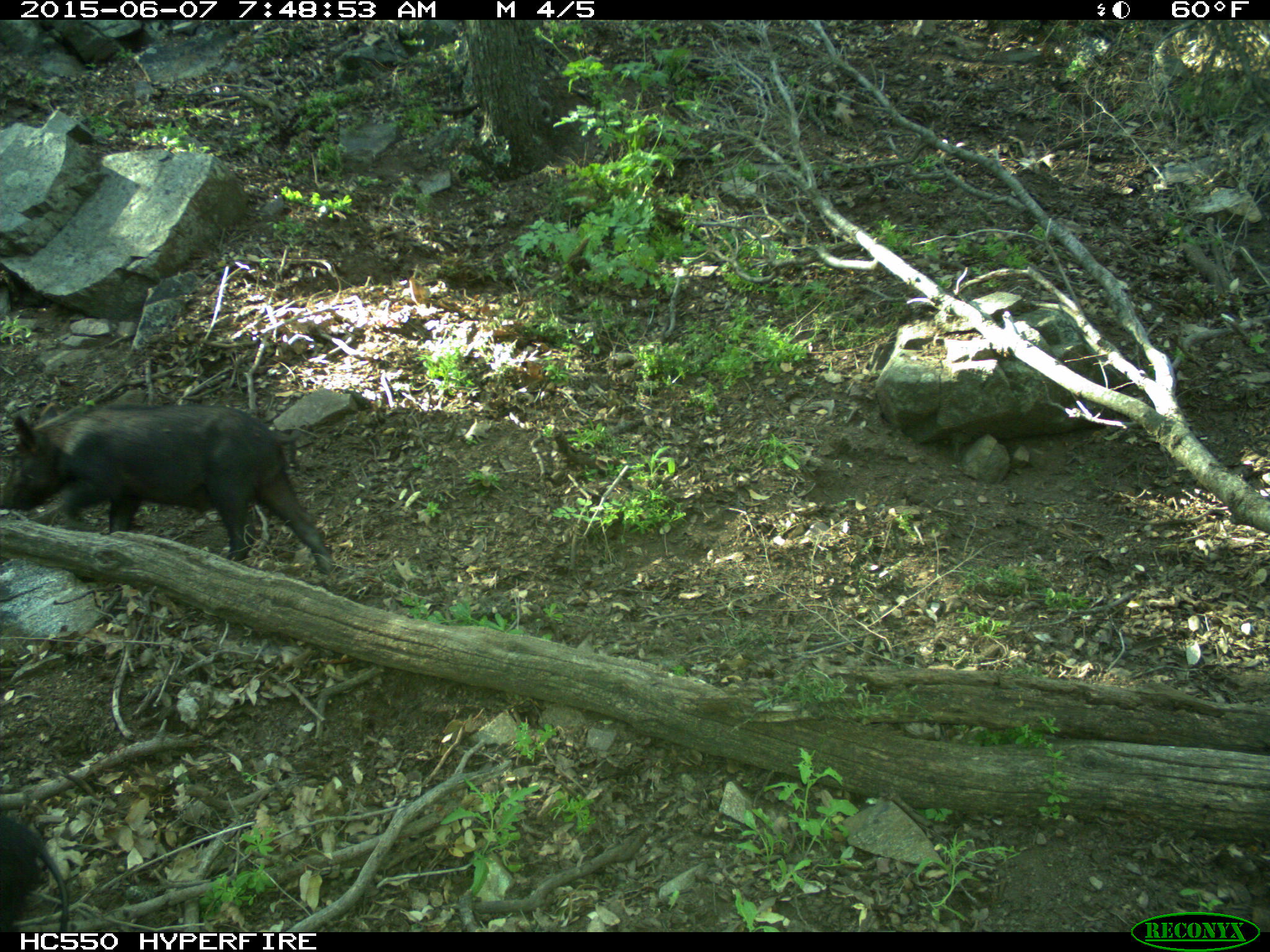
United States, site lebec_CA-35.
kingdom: Animalia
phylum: Chordata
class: Mammalia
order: Artiodactyla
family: Suidae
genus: Sus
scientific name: Sus scrofa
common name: wild boar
Sus scrofa (wild boar).